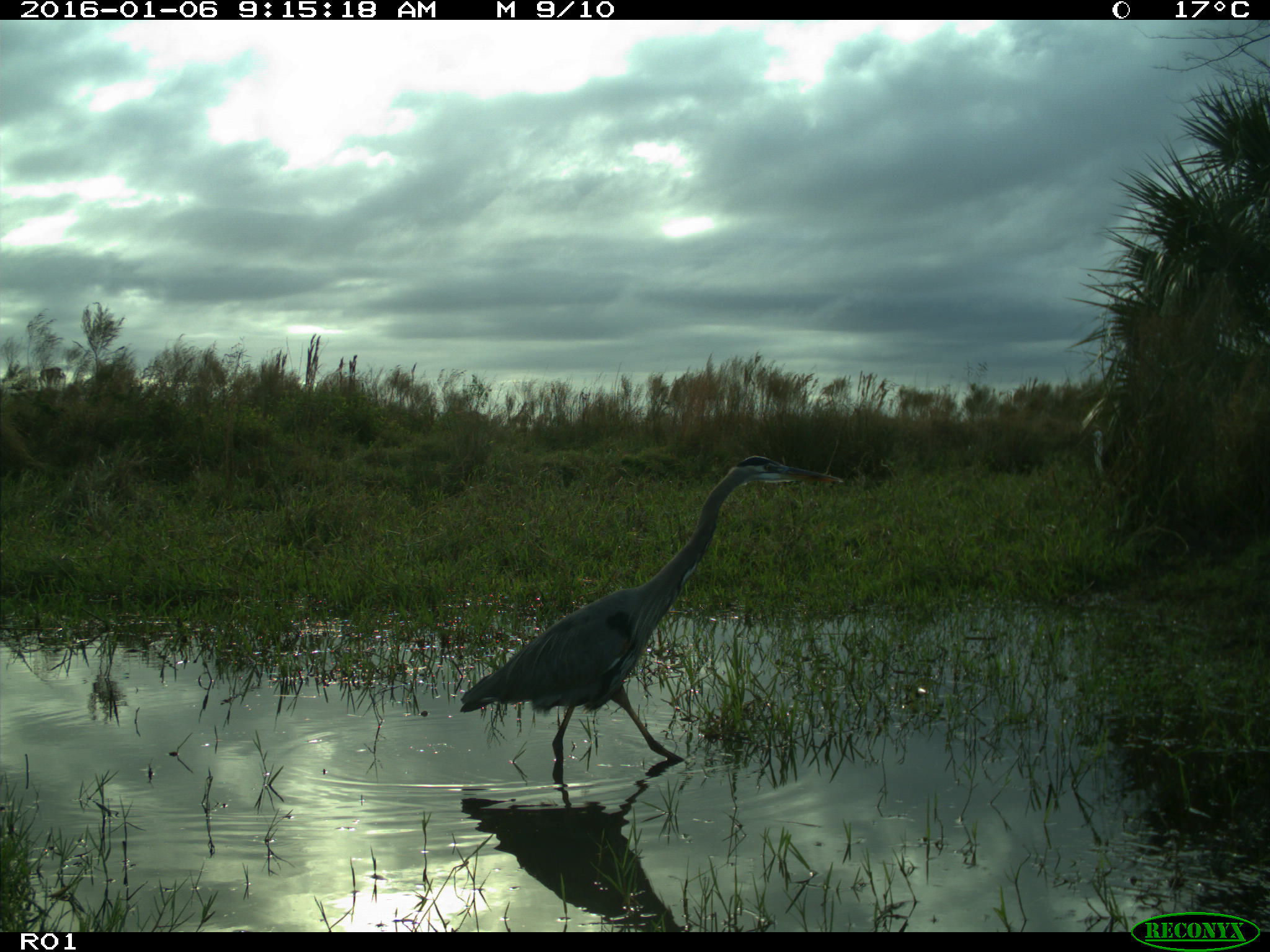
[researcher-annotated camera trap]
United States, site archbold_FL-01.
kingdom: Animalia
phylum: Chordata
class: Aves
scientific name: Aves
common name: birds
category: unidentified bird